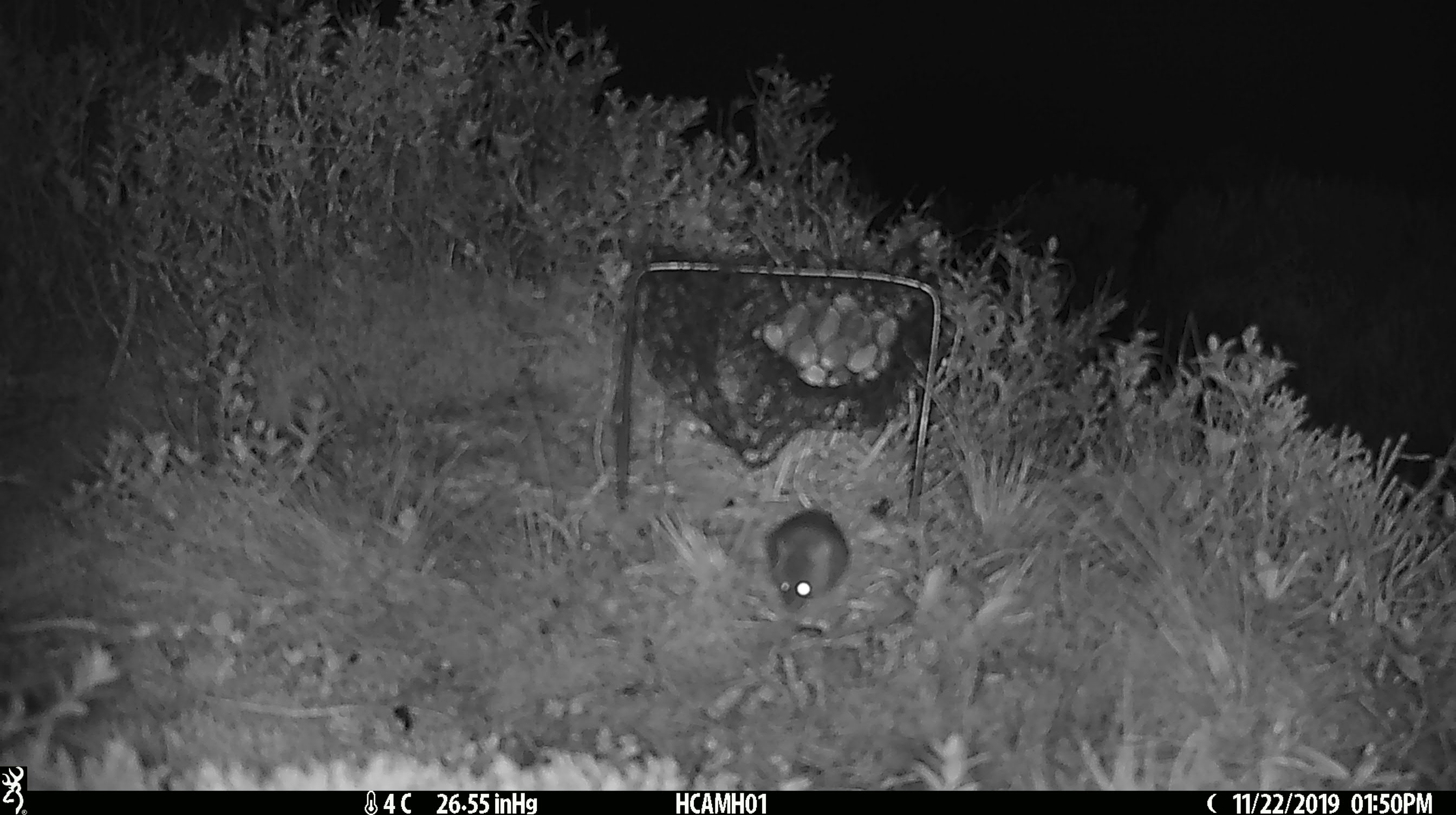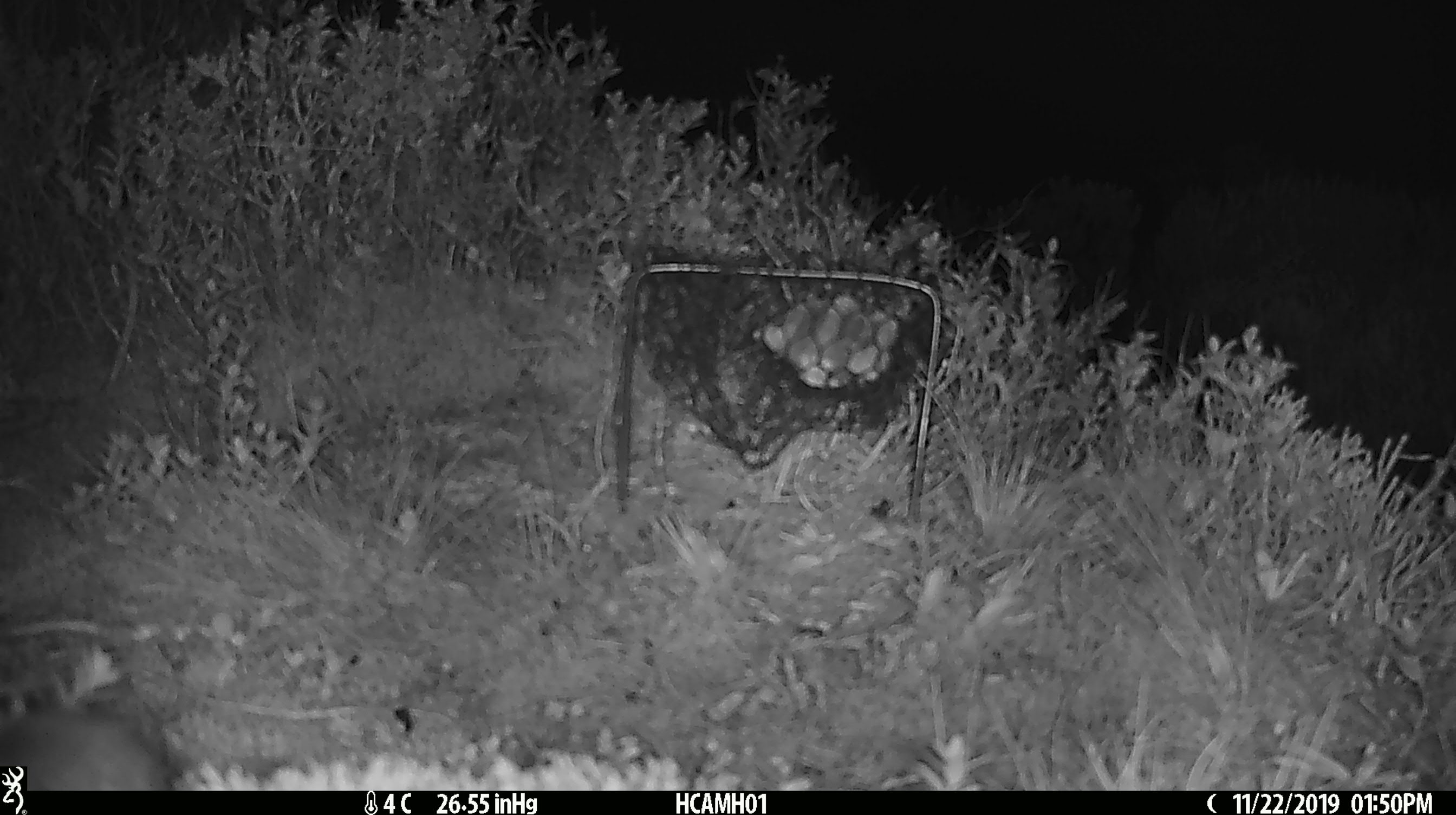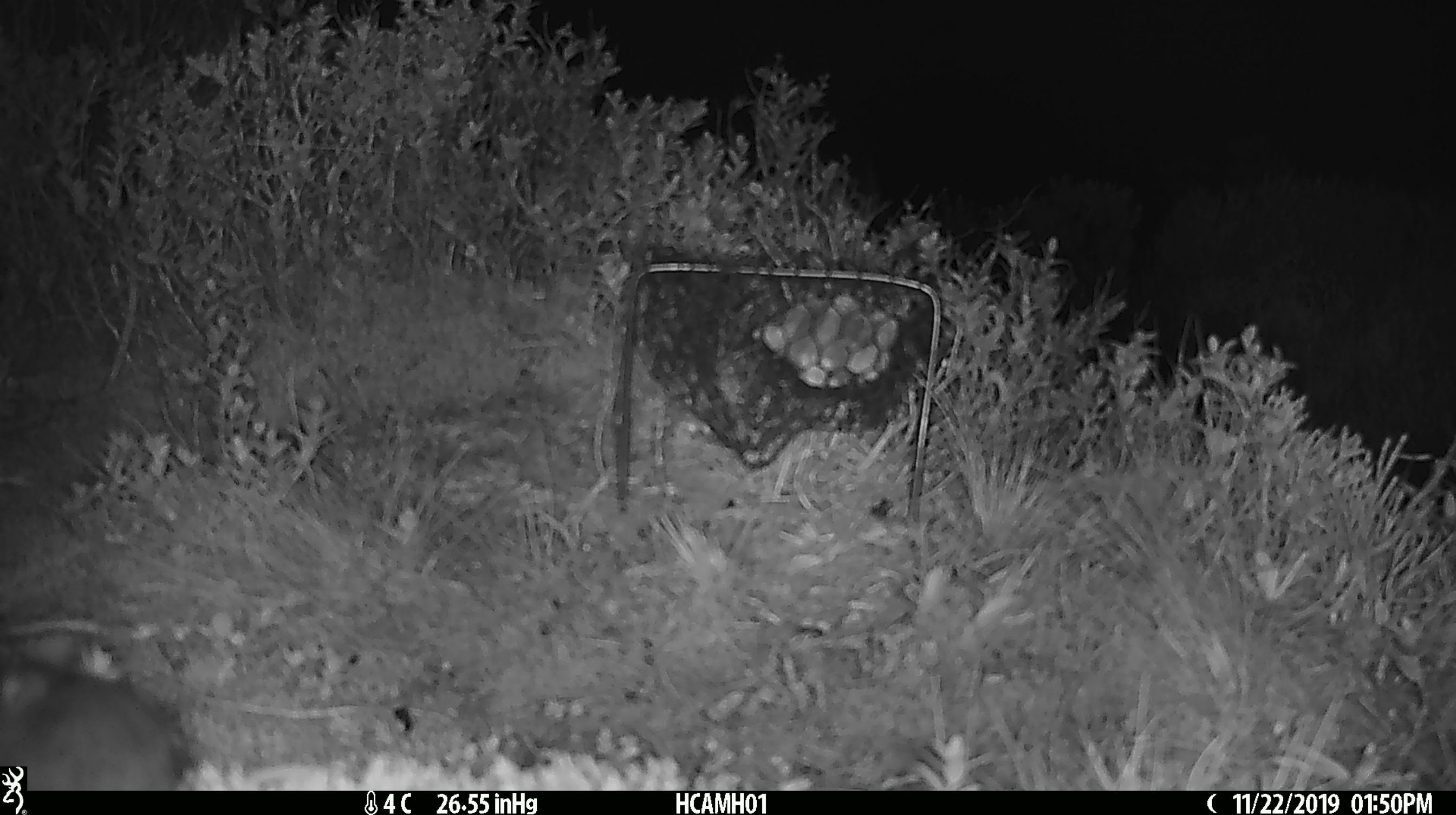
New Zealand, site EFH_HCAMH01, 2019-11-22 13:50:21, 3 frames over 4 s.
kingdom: Animalia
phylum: Chordata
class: Mammalia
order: Rodentia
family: Muridae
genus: Mus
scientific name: Mus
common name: mouse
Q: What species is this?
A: Mouse (Mus).